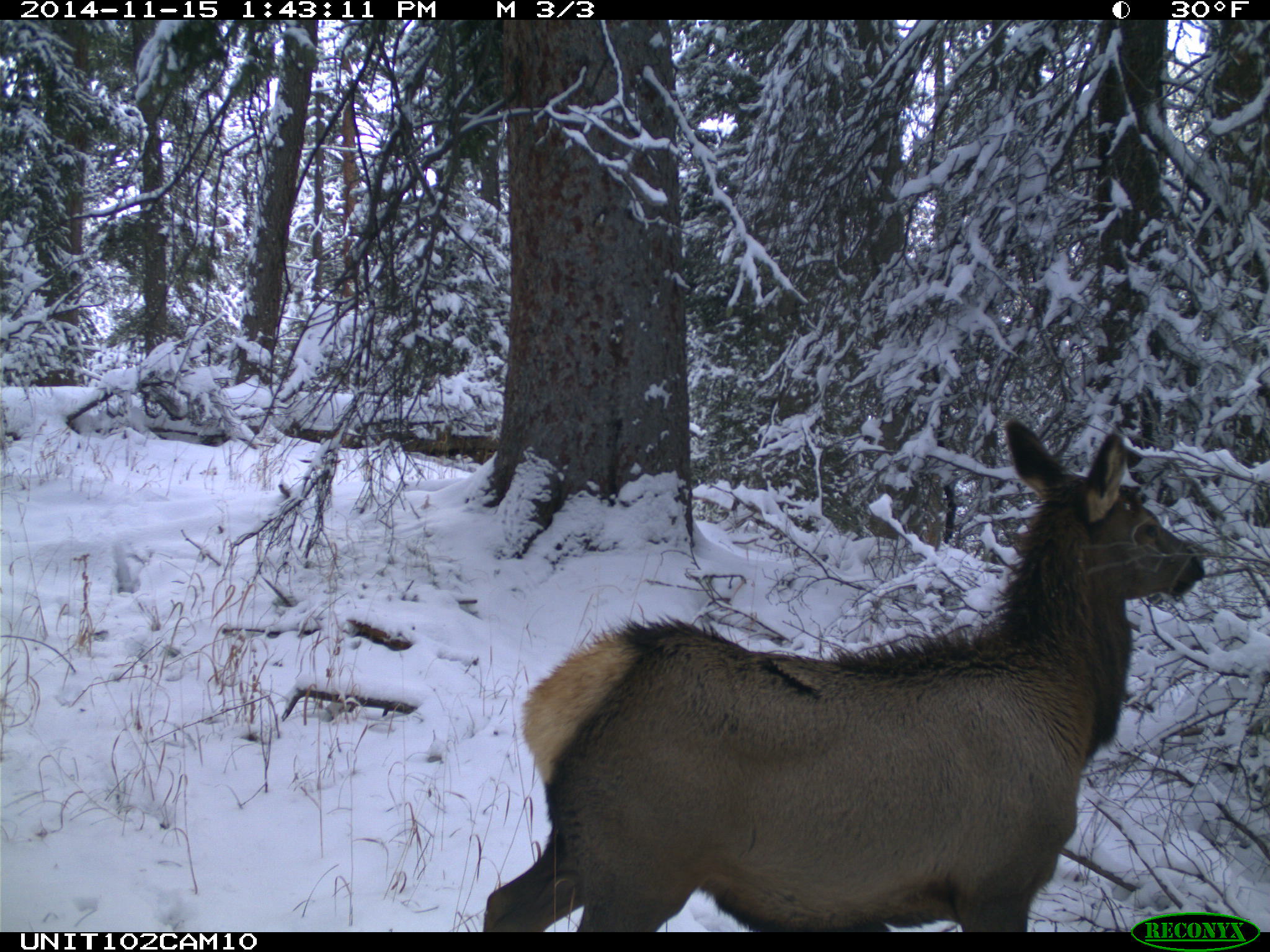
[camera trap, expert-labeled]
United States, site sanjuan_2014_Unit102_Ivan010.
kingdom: Animalia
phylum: Chordata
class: Mammalia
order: Artiodactyla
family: Cervidae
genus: Cervus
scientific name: Cervus elaphus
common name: red deer